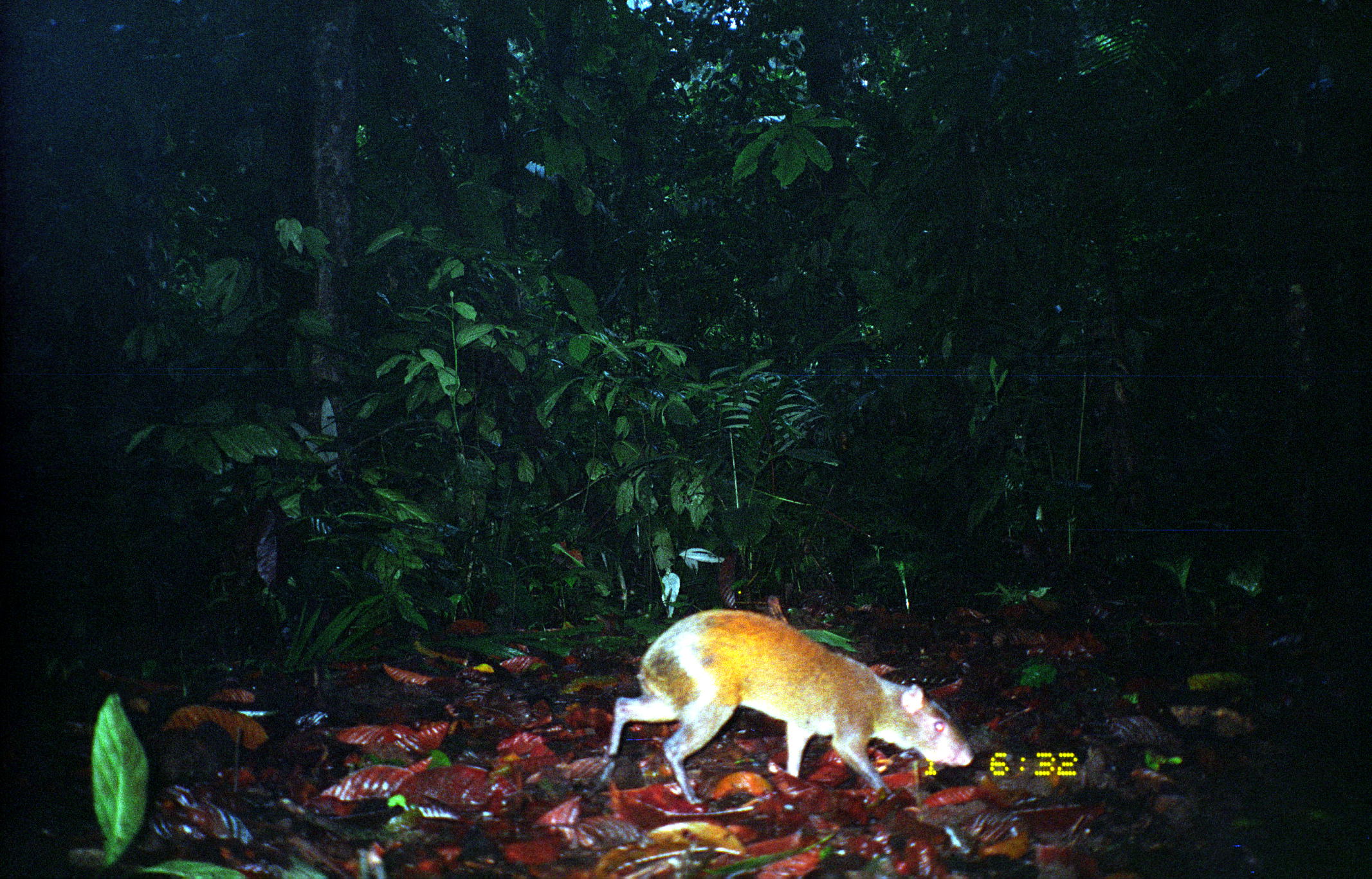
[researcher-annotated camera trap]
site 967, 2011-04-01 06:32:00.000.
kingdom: Animalia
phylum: Chordata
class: Mammalia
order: Rodentia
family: Dasyproctidae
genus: Dasyprocta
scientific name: Dasyprocta punctata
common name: central american agouti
Dasyprocta punctata (central american agouti).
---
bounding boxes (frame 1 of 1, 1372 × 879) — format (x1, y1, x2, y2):
dasyprocta punctata: (608, 609, 975, 805)